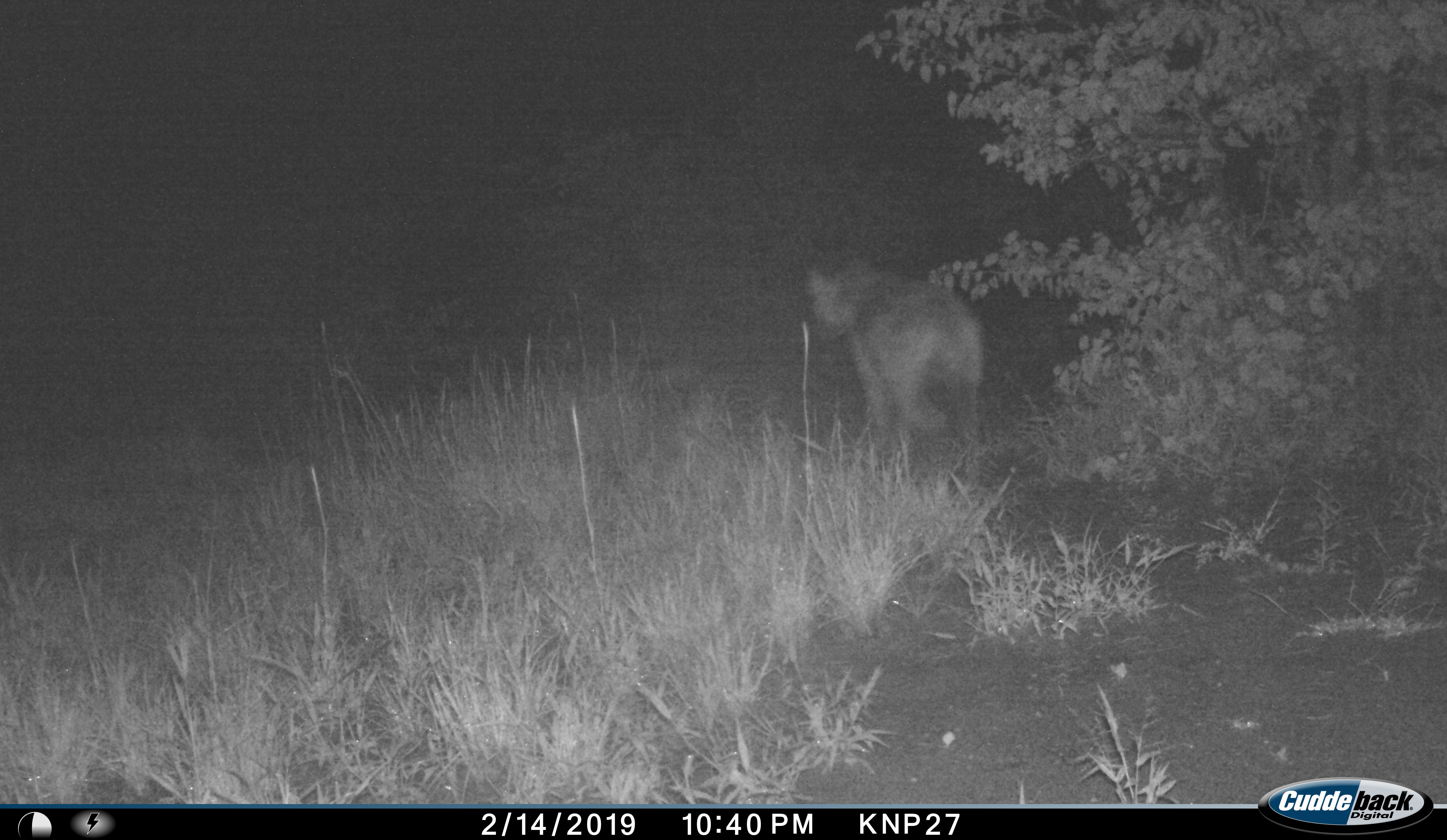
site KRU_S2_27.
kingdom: Animalia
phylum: Chordata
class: Mammalia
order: Carnivora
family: Felidae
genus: Panthera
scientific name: Panthera leo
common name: lion female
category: lionfemale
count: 1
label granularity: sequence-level